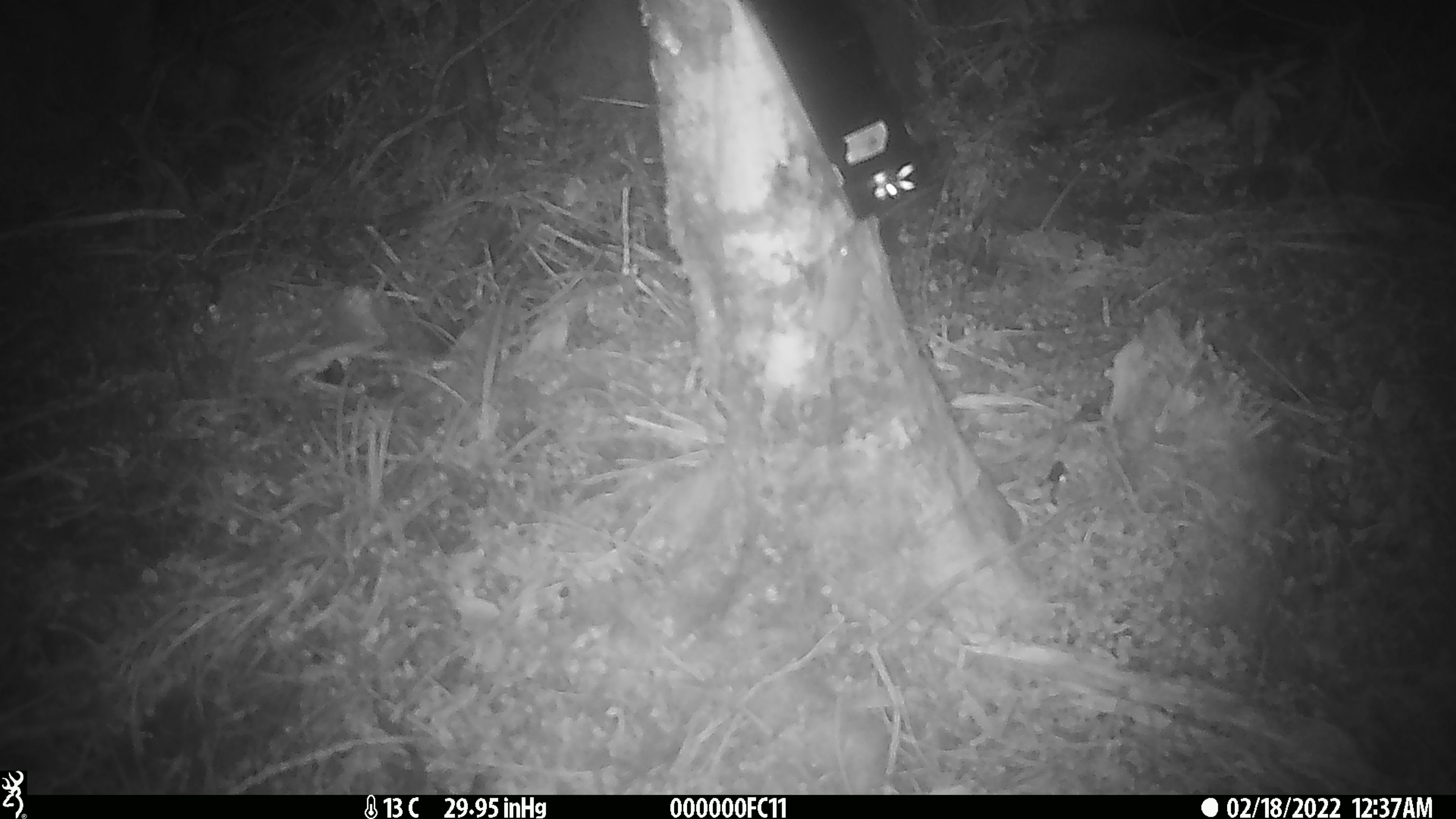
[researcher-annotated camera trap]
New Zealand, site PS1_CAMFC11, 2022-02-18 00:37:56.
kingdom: Animalia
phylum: Chordata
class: Mammalia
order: Rodentia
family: Muridae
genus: Mus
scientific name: Mus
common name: mouse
Mouse (Mus).